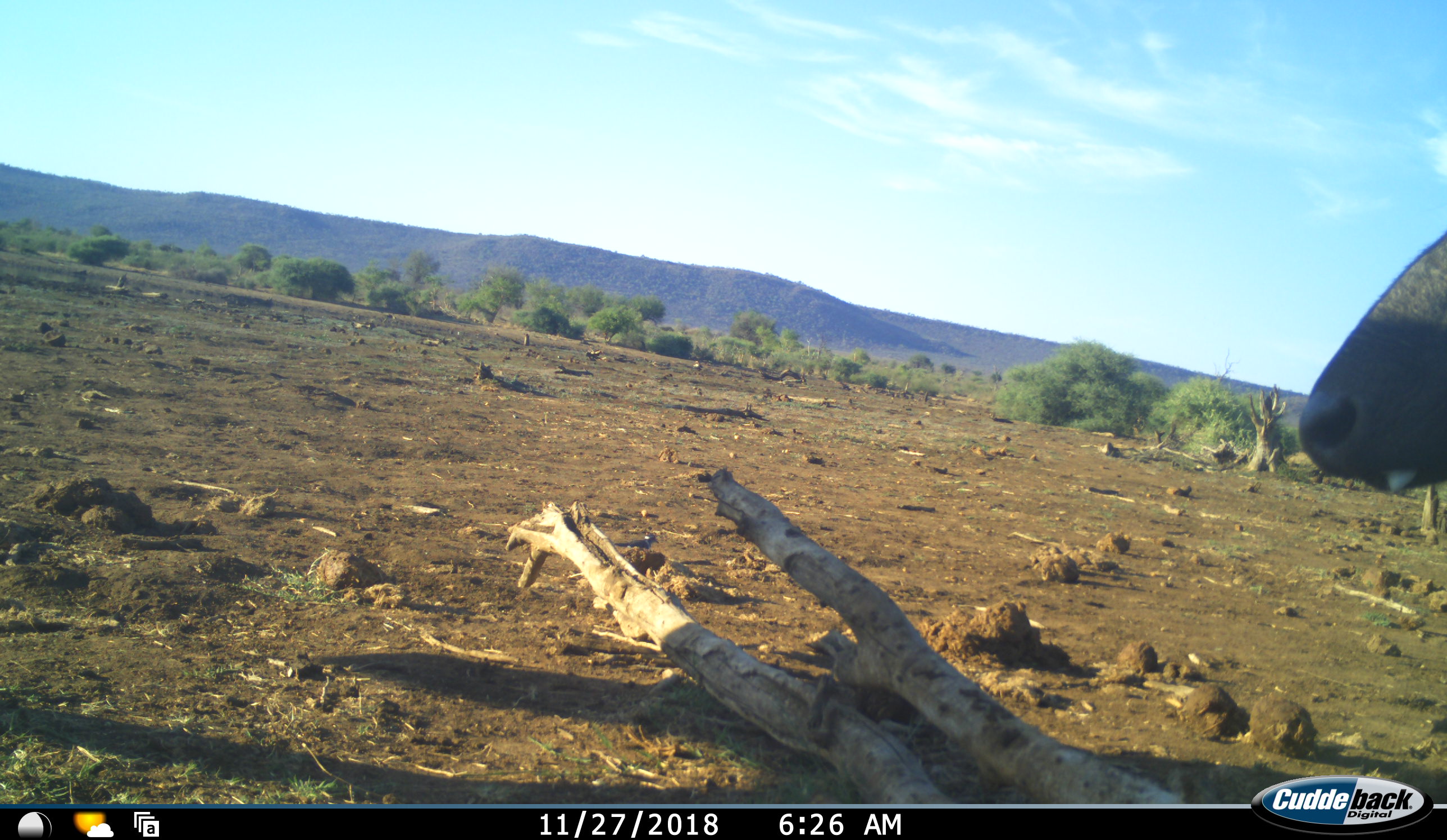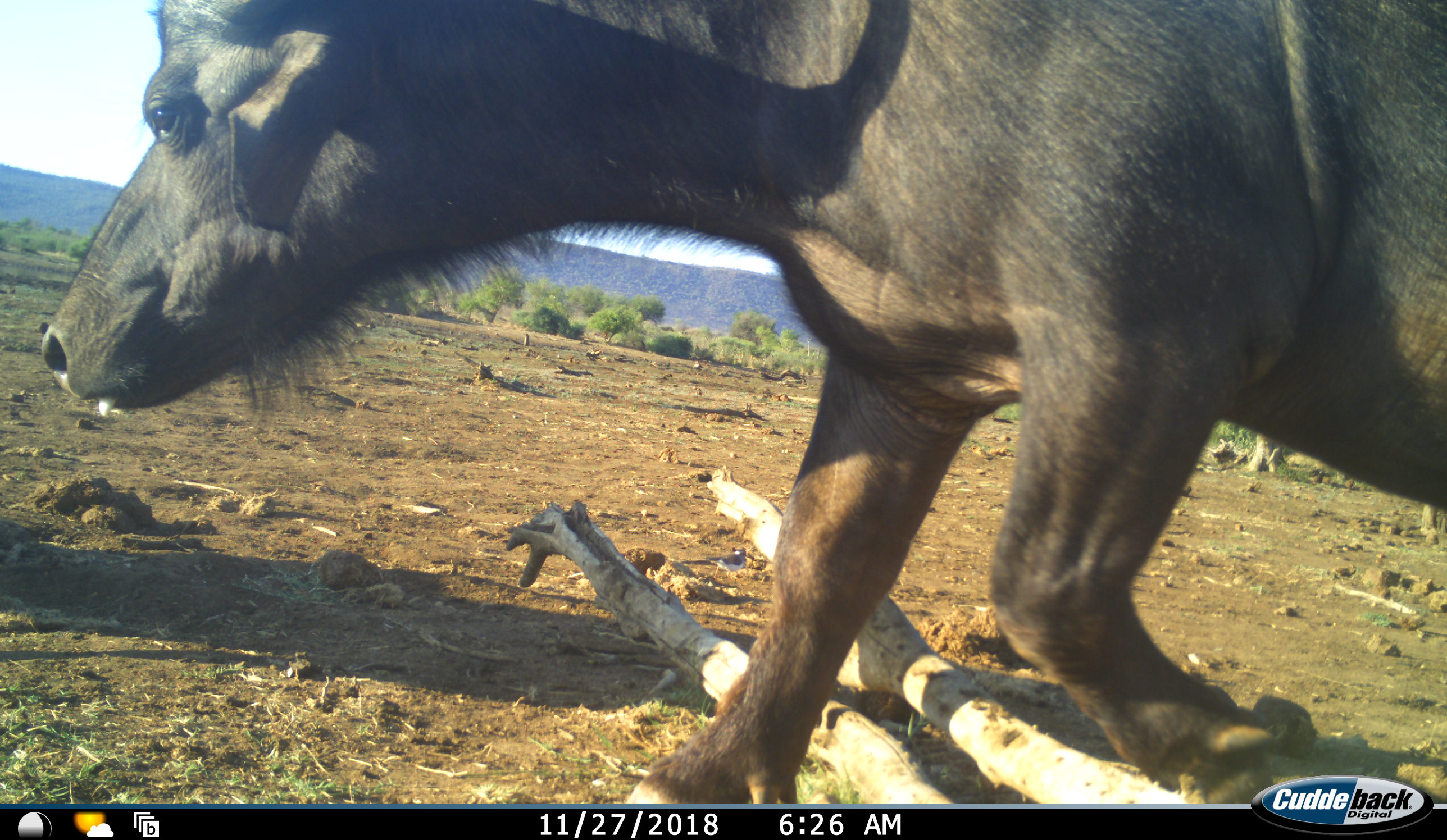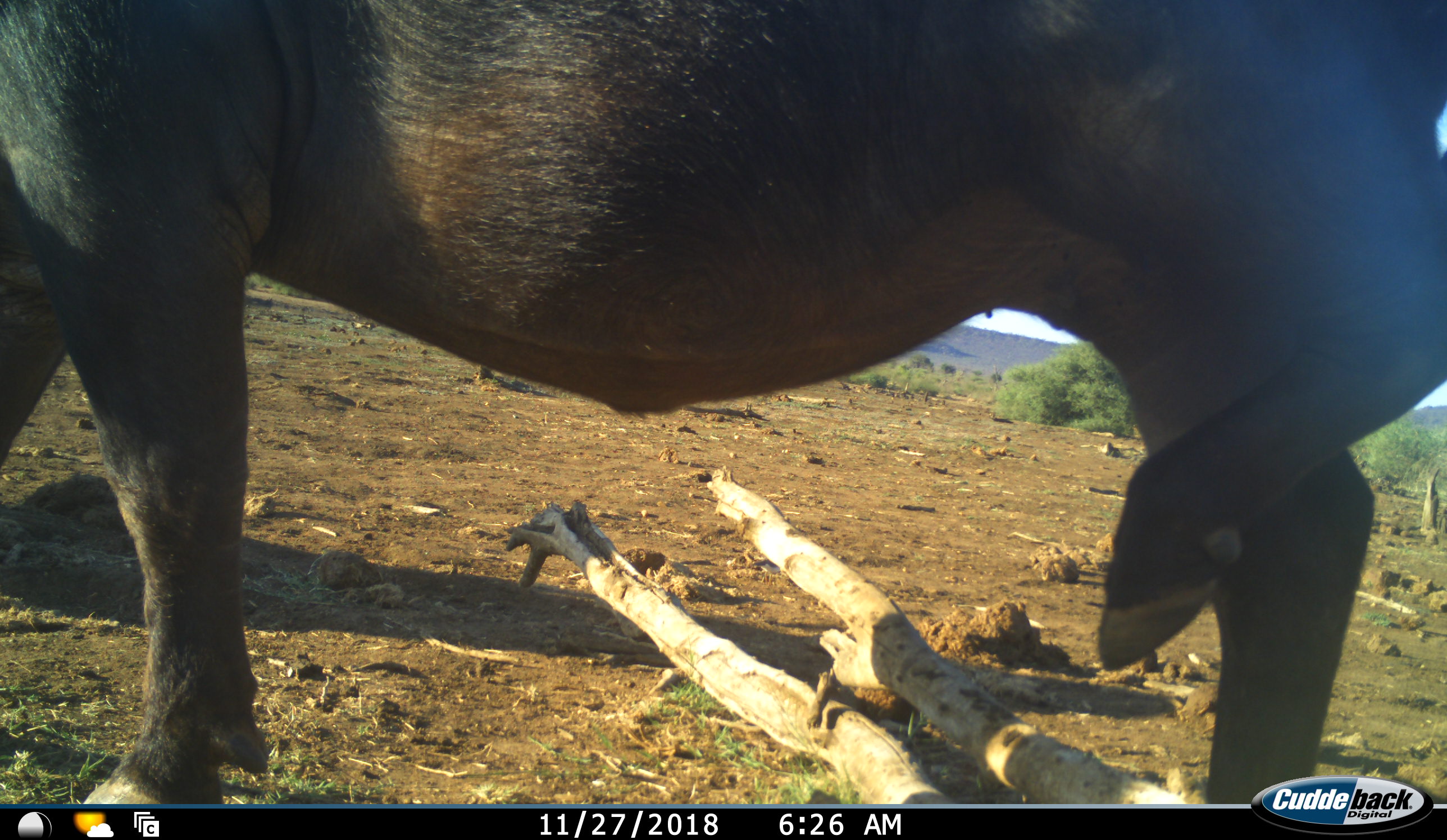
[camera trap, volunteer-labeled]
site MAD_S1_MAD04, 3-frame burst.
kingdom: Animalia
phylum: Chordata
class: Mammalia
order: Artiodactyla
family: Bovidae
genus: Syncerus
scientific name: Syncerus caffer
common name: african buffalo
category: buffalo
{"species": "buffalo (african buffalo) (Syncerus caffer)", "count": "1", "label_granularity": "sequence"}